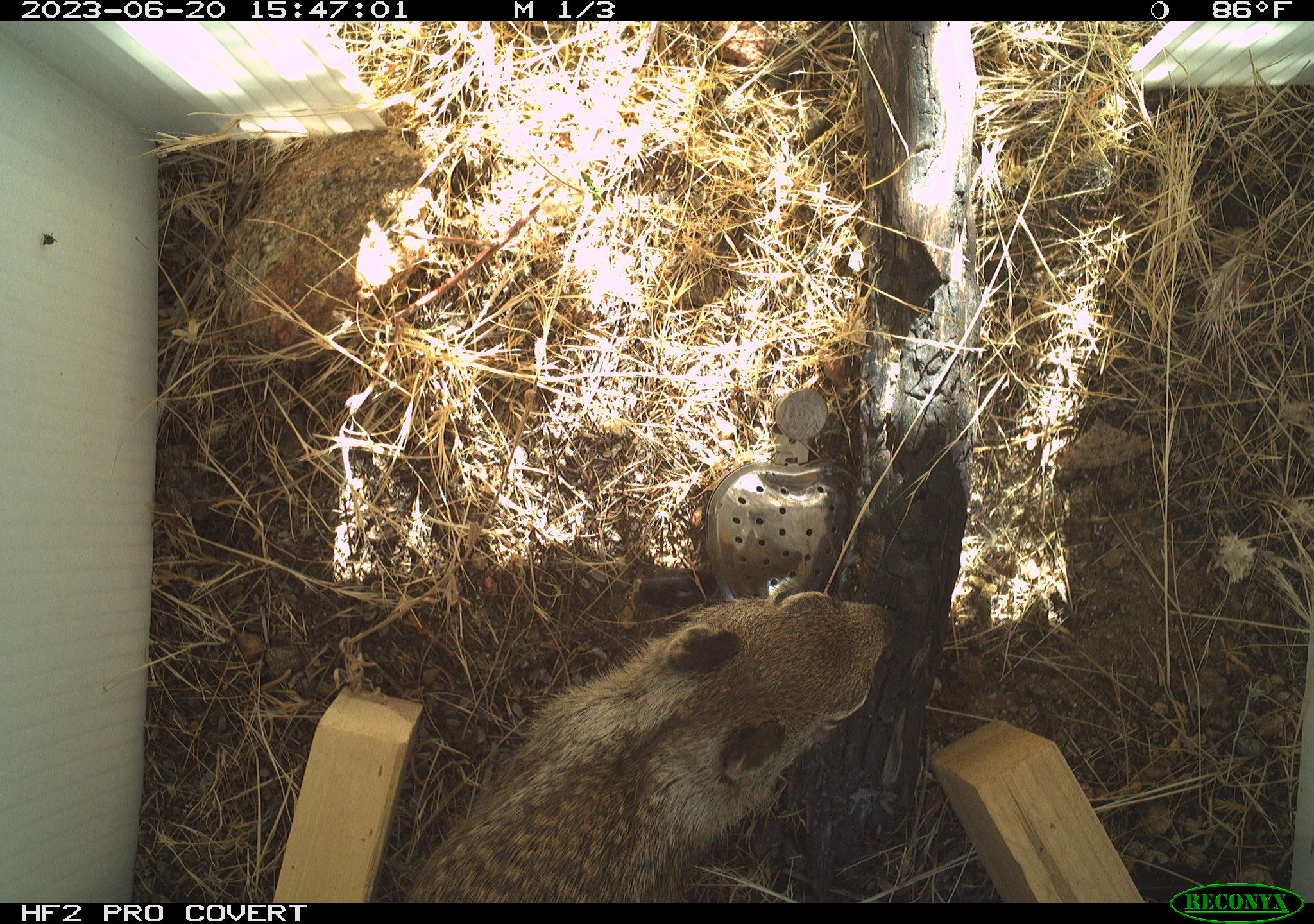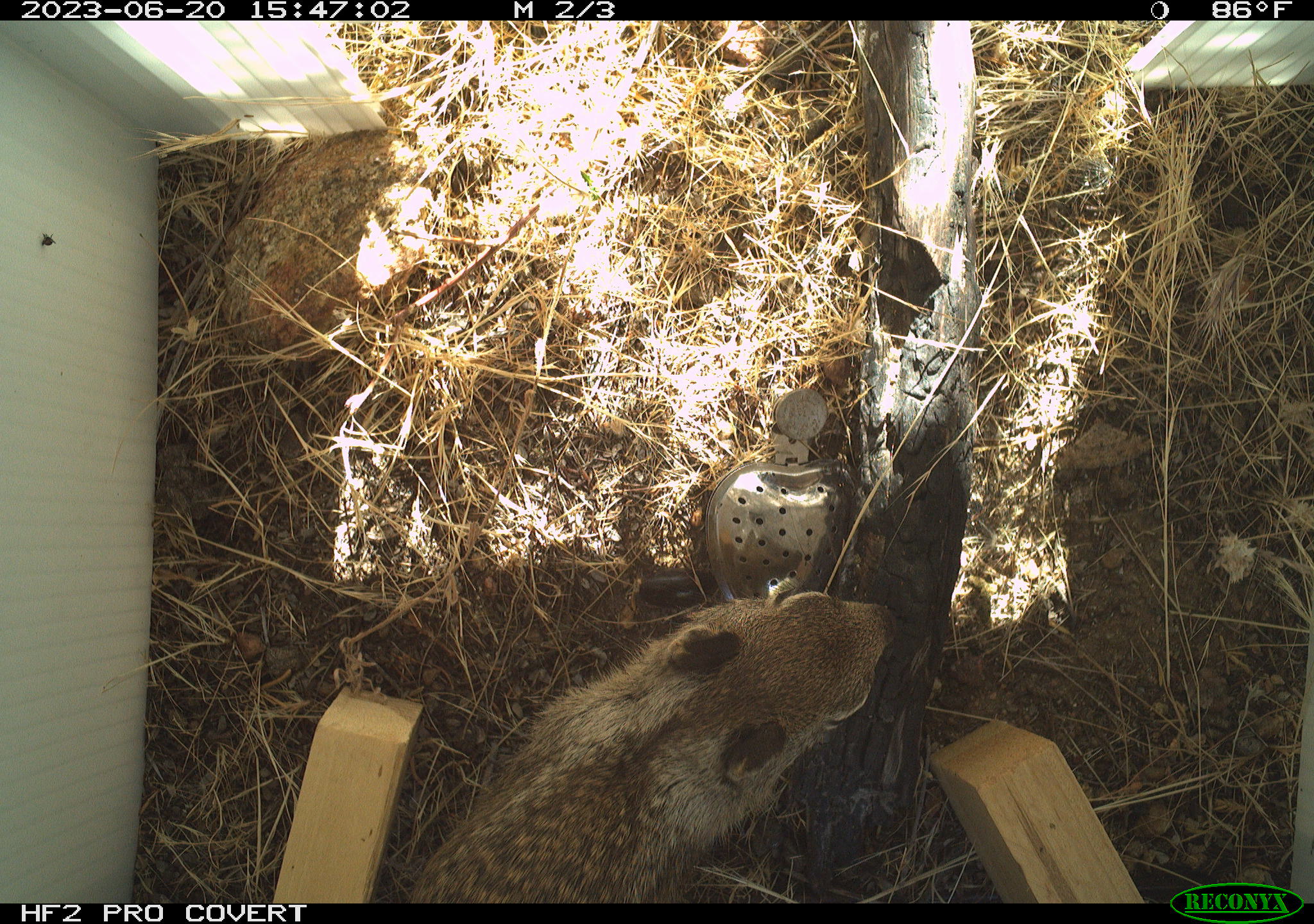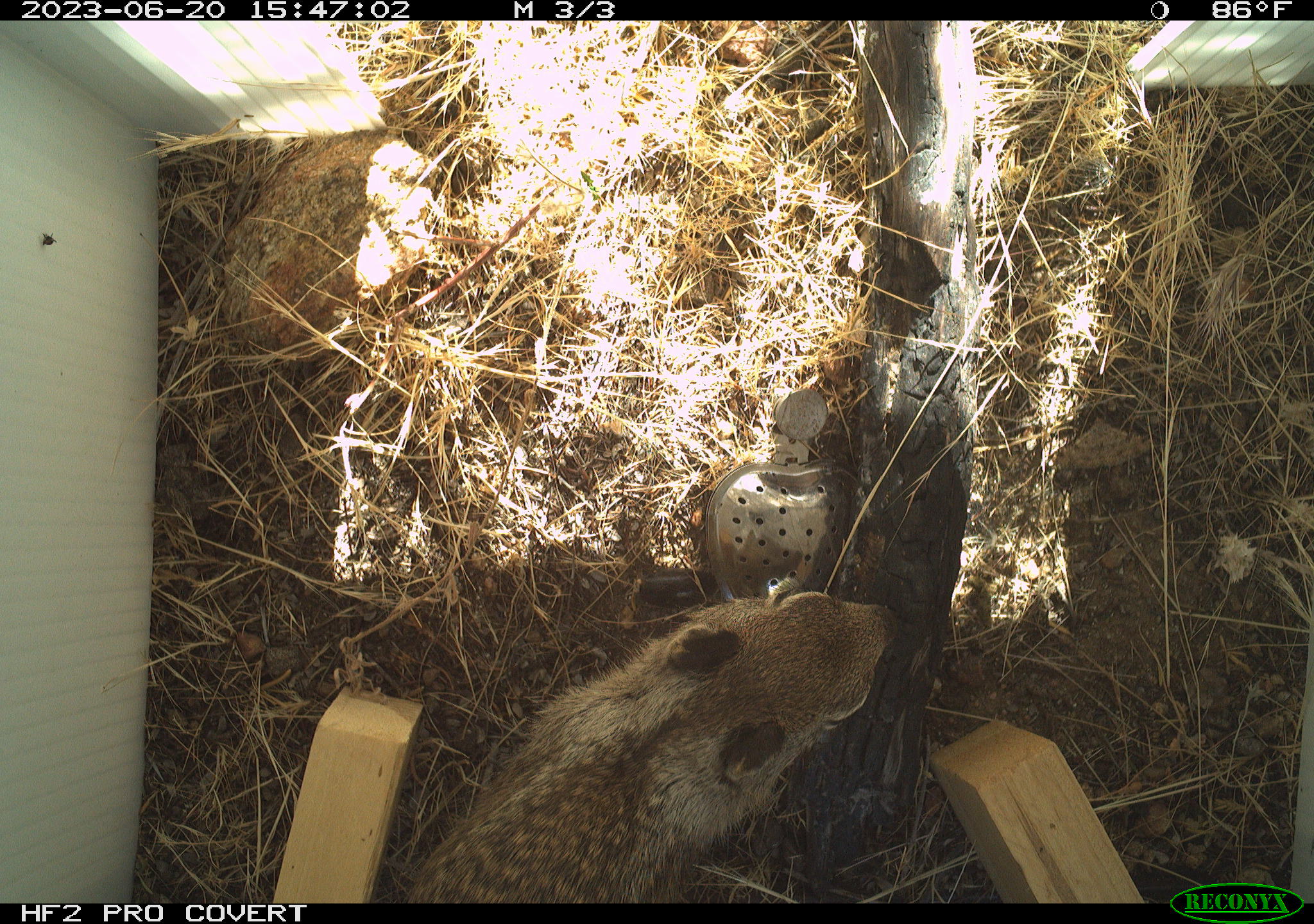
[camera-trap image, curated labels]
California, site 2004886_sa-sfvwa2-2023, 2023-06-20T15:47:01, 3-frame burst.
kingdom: Animalia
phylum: Chordata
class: Mammalia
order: Rodentia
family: Sciuridae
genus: Otospermophilus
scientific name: Otospermophilus beecheyi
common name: california ground squirrel